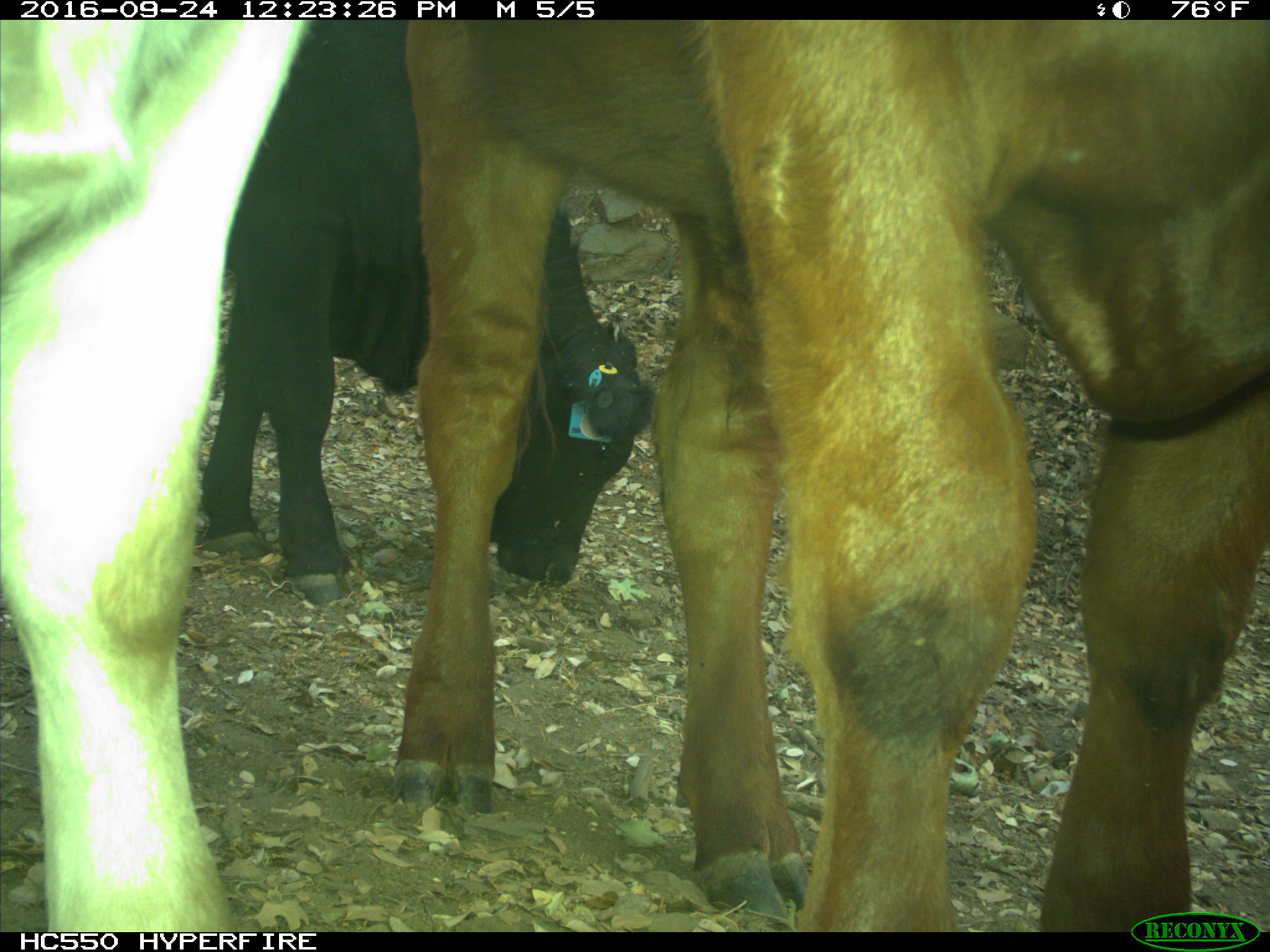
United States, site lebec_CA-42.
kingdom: Animalia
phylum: Chordata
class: Mammalia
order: Artiodactyla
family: Bovidae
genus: Bos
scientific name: Bos taurus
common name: domestic cow